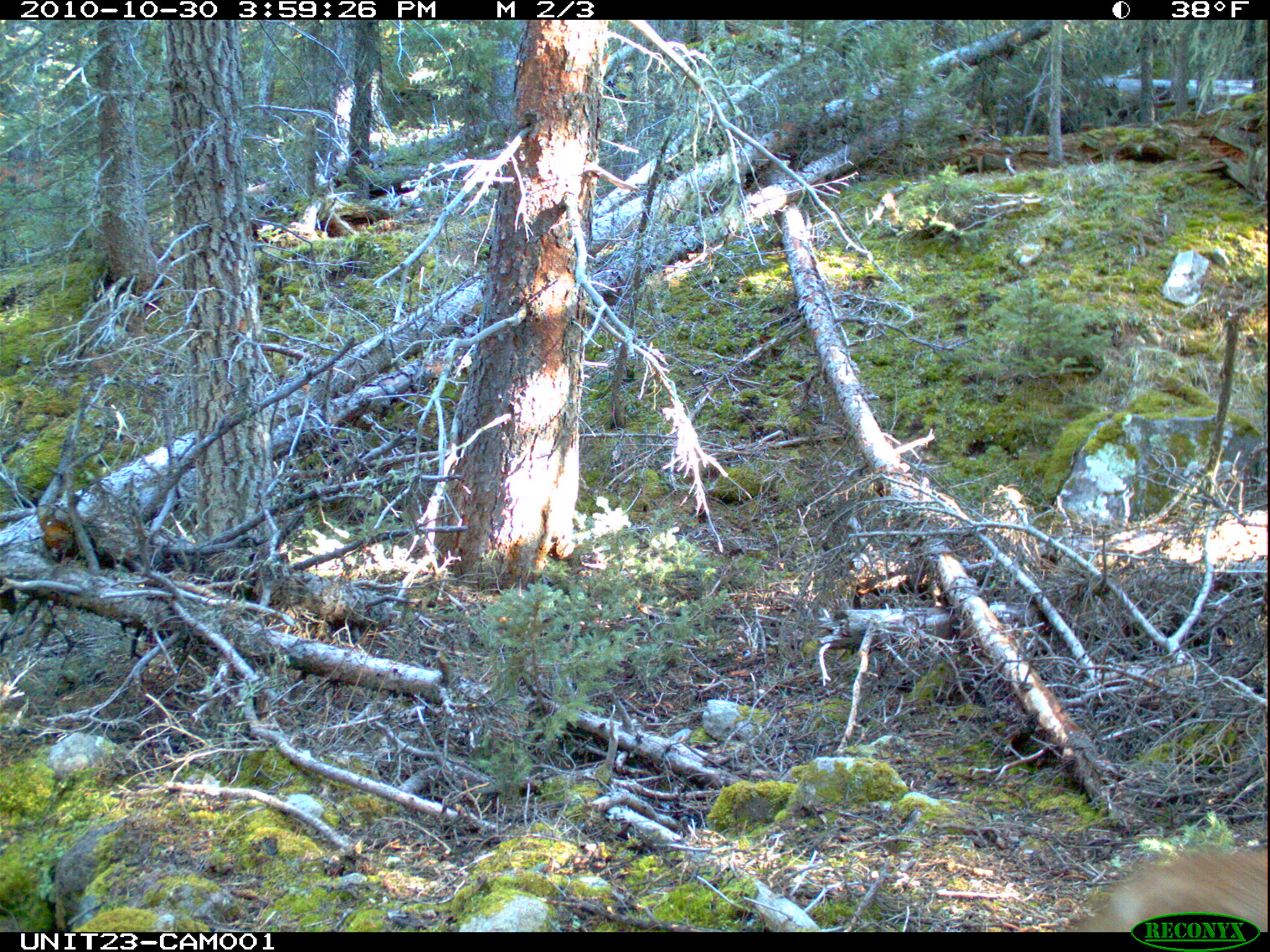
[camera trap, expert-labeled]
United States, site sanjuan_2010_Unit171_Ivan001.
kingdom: Animalia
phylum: Chordata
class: Mammalia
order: Carnivora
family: Felidae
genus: Puma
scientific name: Puma concolor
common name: mountain lion